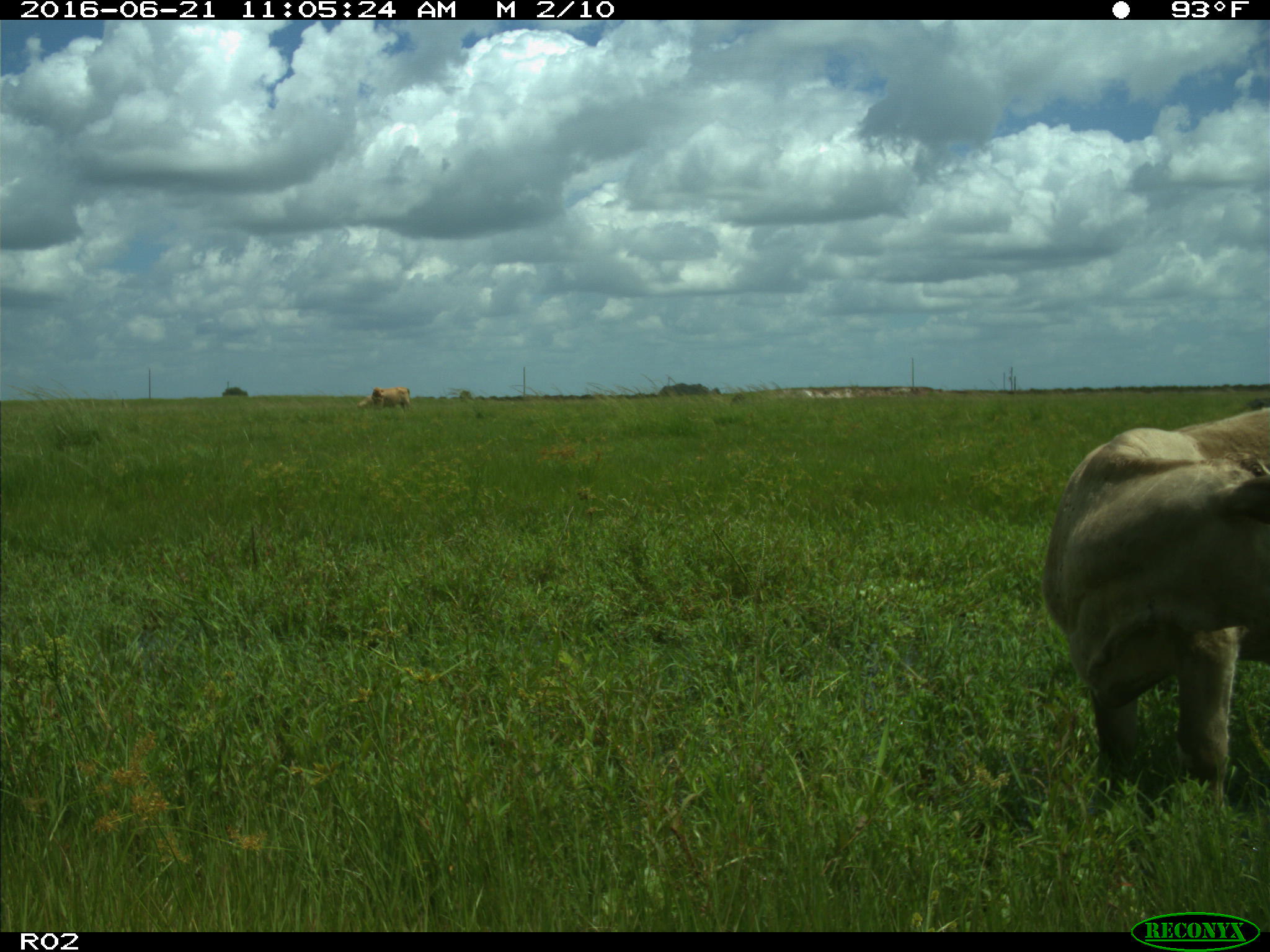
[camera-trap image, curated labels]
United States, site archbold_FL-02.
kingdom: Animalia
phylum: Chordata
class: Mammalia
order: Artiodactyla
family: Bovidae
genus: Bos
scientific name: Bos taurus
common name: domestic cow